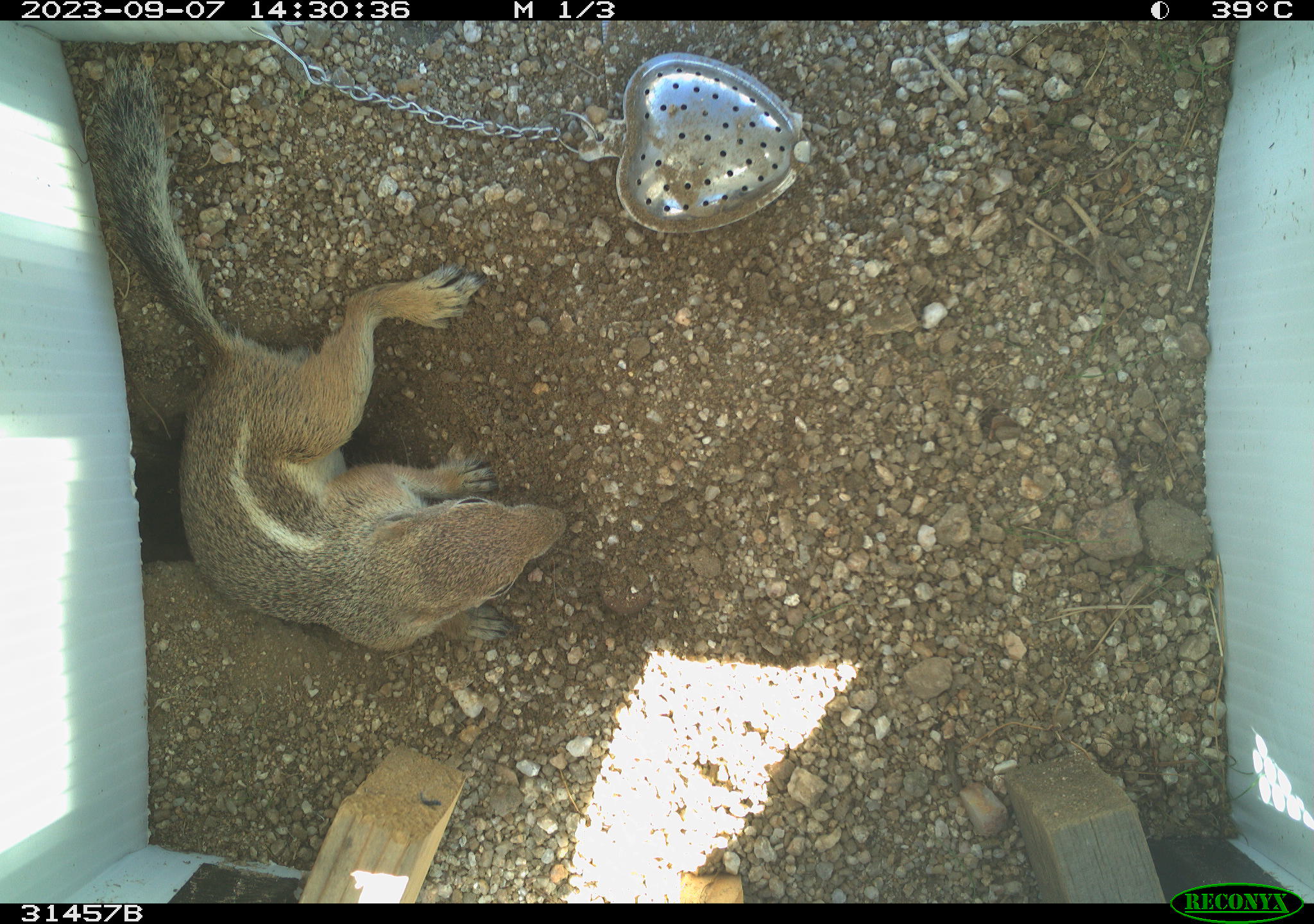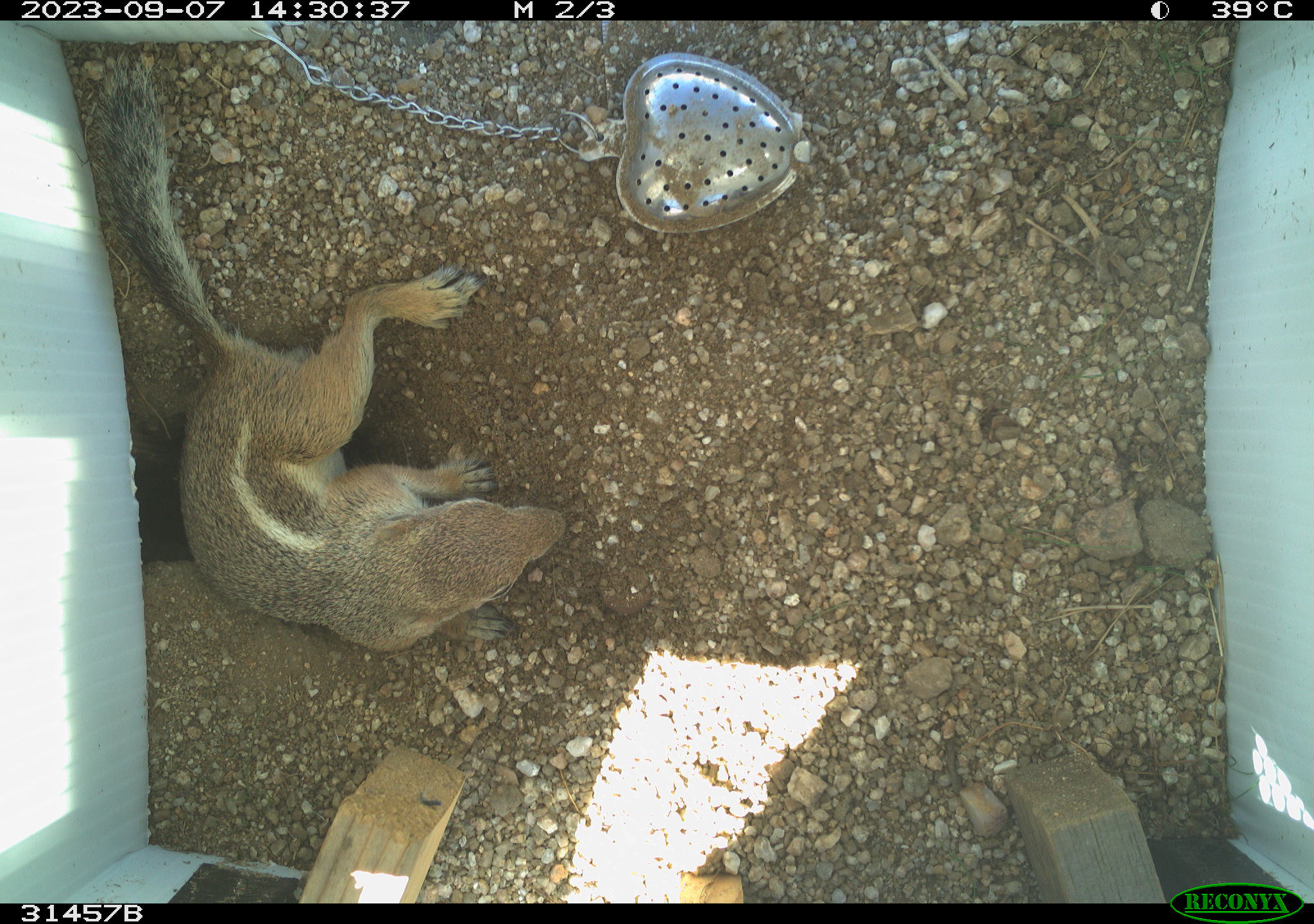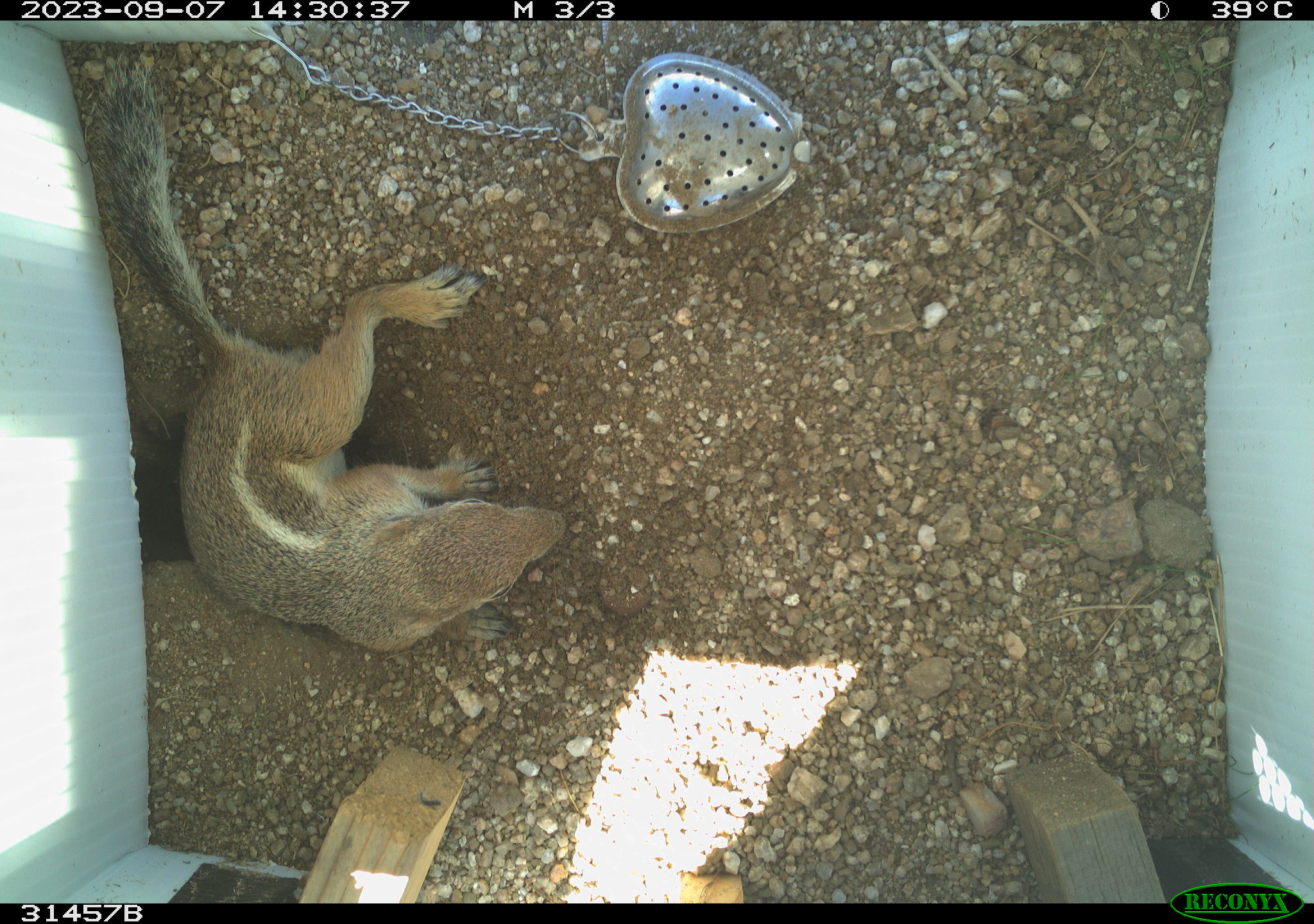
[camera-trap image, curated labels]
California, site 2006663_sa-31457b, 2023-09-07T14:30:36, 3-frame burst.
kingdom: Animalia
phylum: Chordata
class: Mammalia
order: Rodentia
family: Sciuridae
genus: Ammospermophilus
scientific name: Ammospermophilus leucurus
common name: white-tailed antelope squirrel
White-tailed antelope squirrel (Ammospermophilus leucurus).